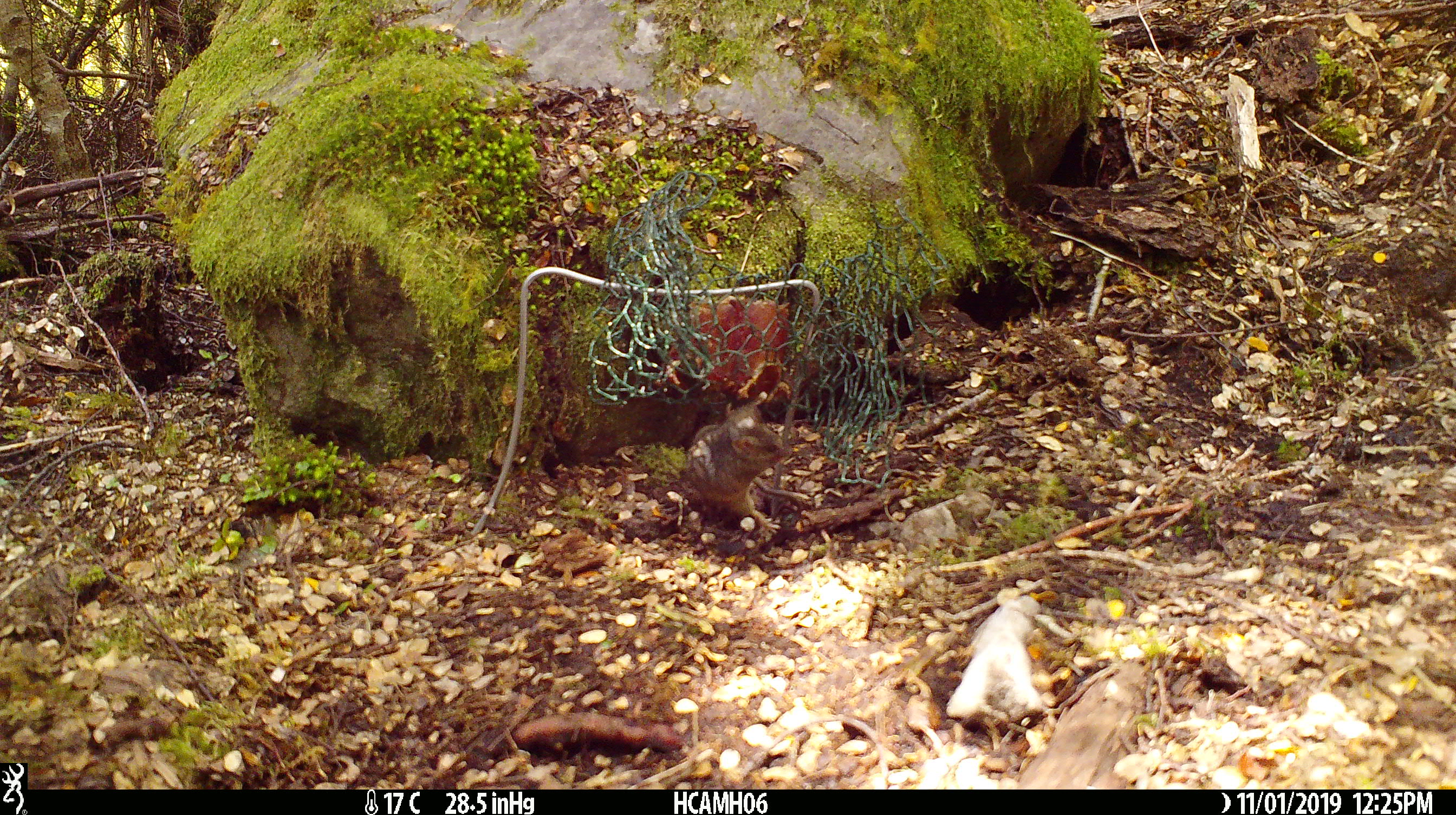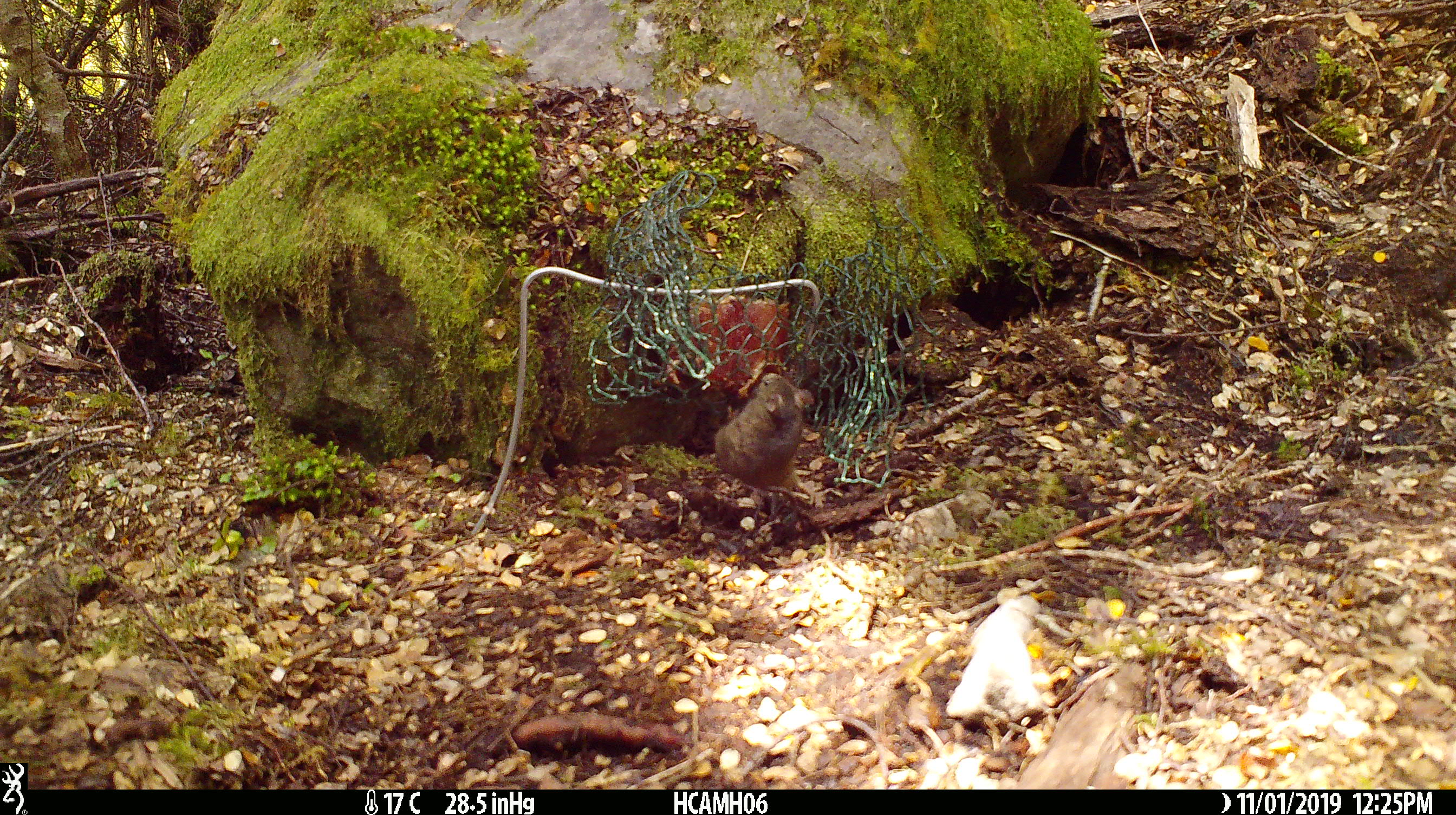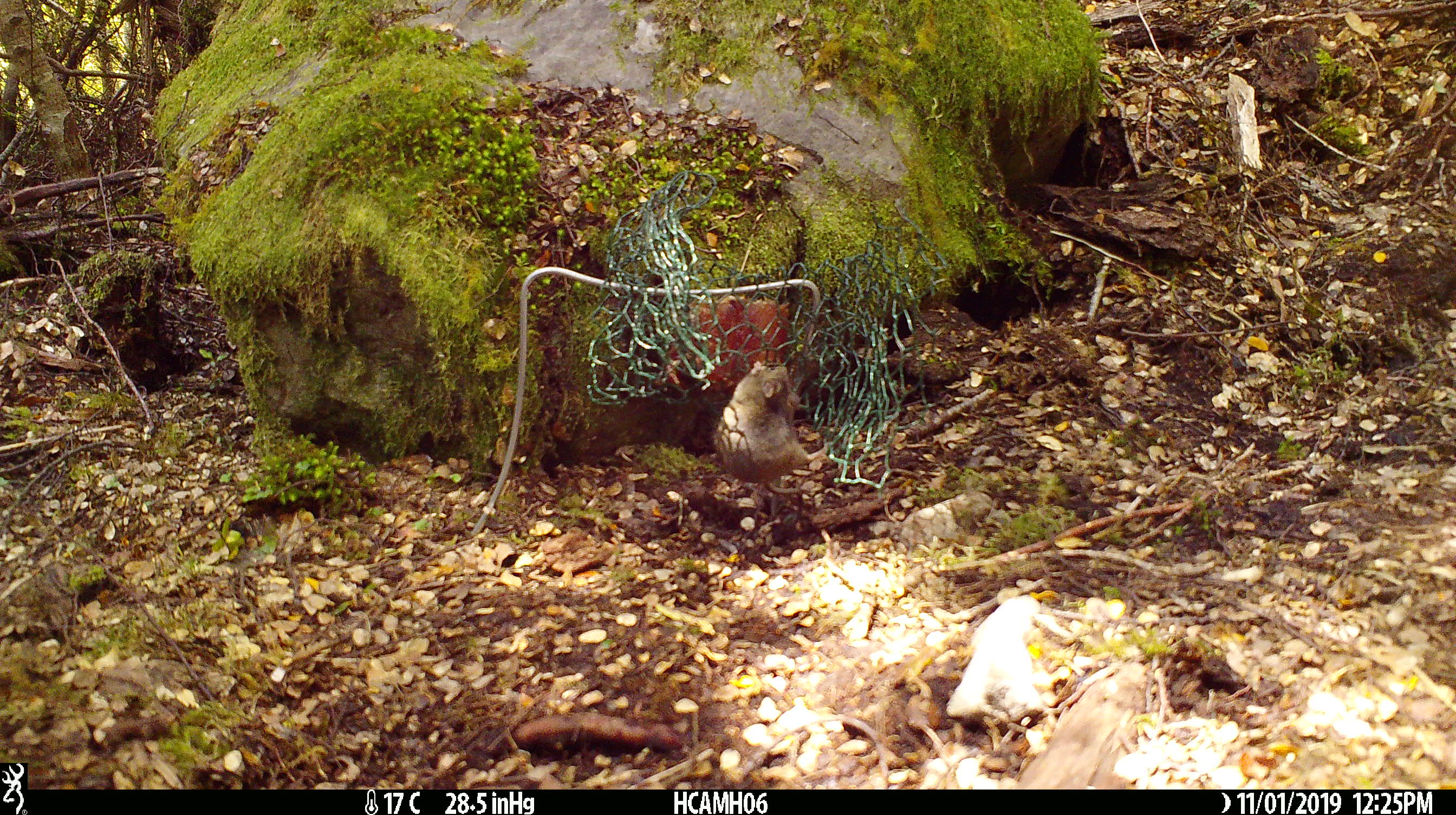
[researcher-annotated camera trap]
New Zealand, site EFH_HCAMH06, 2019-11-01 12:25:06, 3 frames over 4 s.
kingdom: Animalia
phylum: Chordata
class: Mammalia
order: Rodentia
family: Muridae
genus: Mus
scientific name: Mus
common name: mouse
Mouse (Mus).